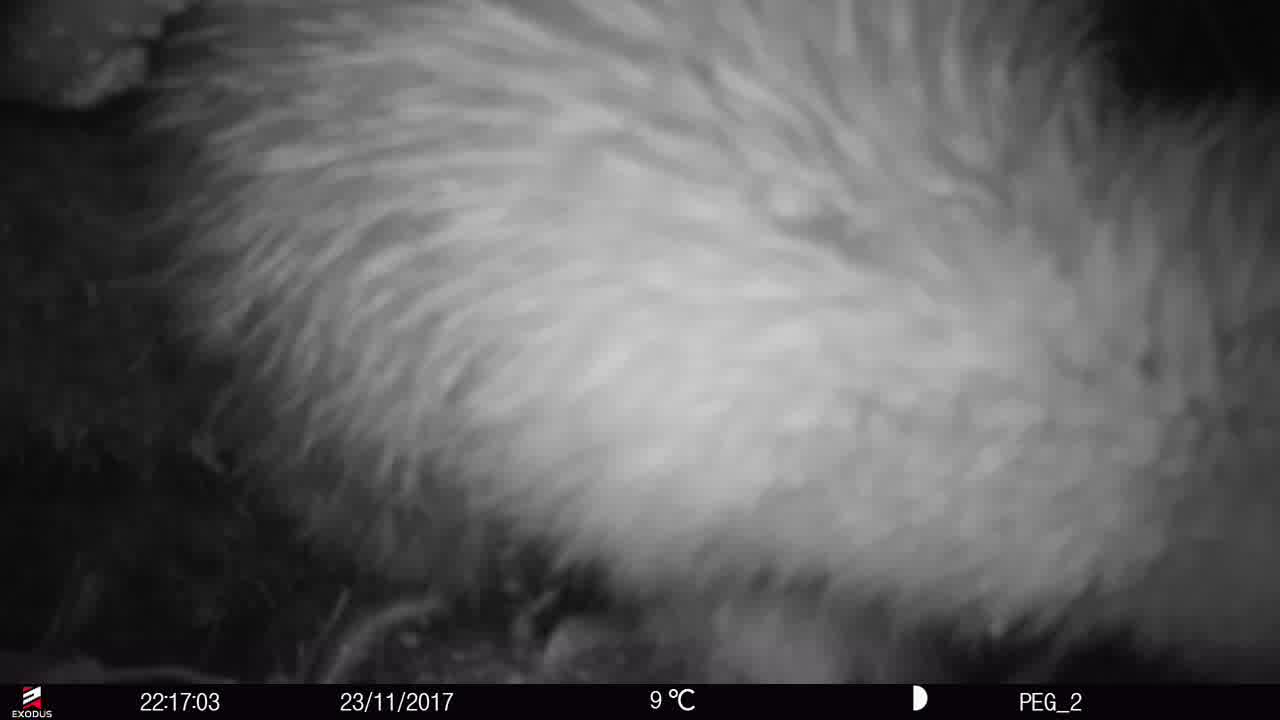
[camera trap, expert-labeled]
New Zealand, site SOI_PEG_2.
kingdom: Animalia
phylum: Chordata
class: Aves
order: Apterygiformes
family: Apterygidae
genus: Apteryx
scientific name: Apteryx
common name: kiwi